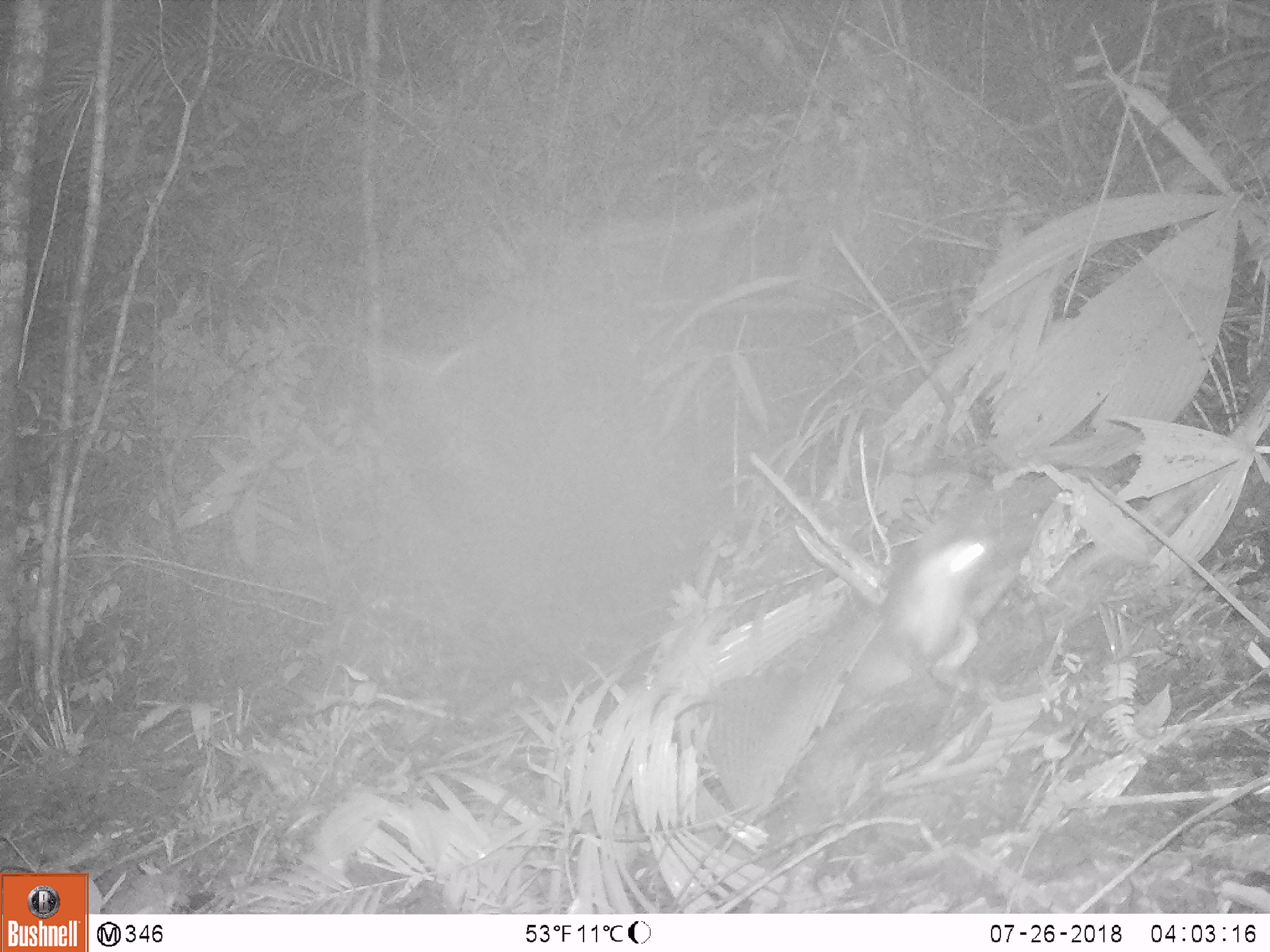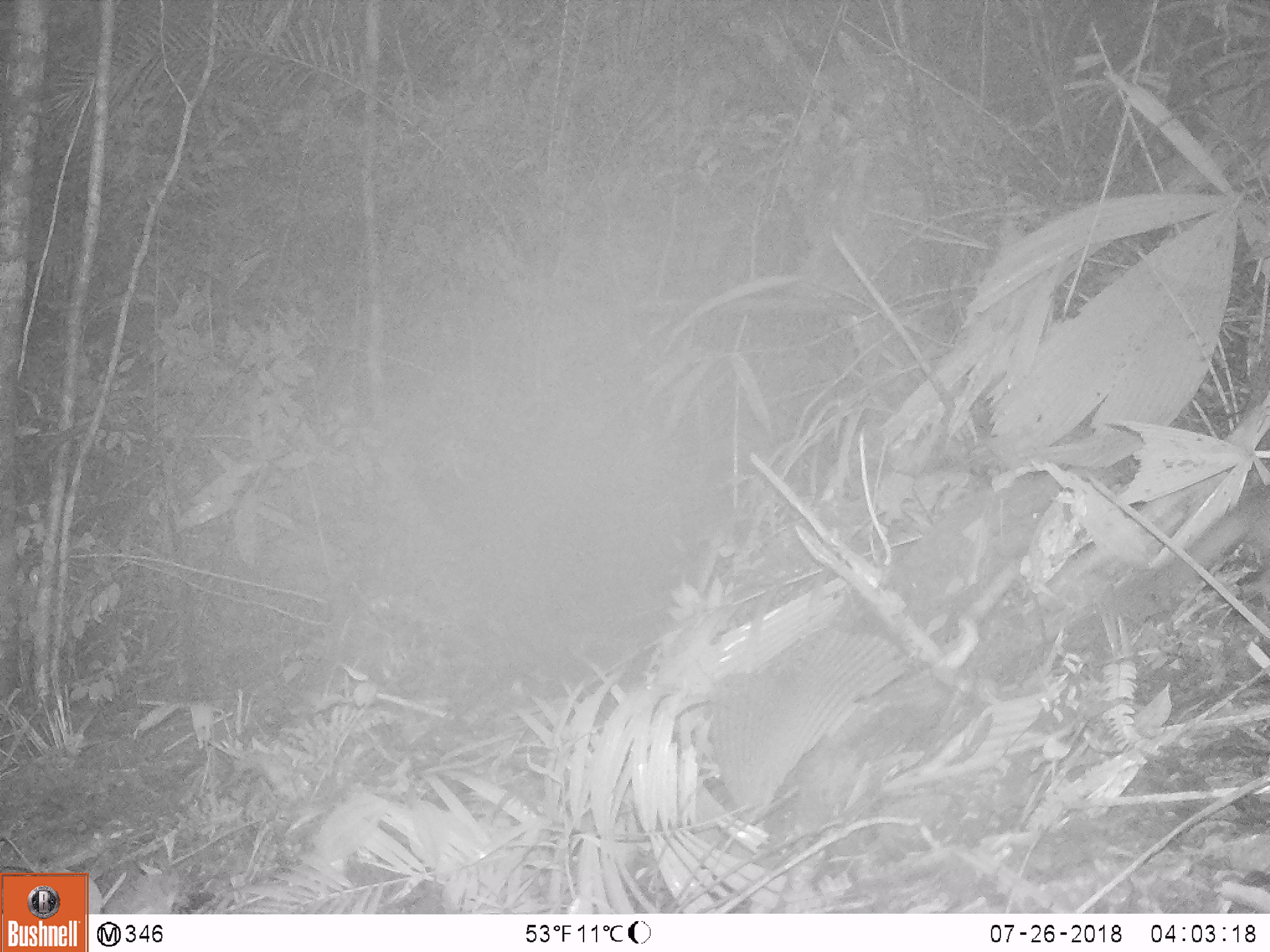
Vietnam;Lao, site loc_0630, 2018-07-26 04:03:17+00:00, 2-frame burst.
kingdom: Animalia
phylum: Chordata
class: Mammalia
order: Carnivora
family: Mustelidae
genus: Melogale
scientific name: Melogale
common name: ferret badger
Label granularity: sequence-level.